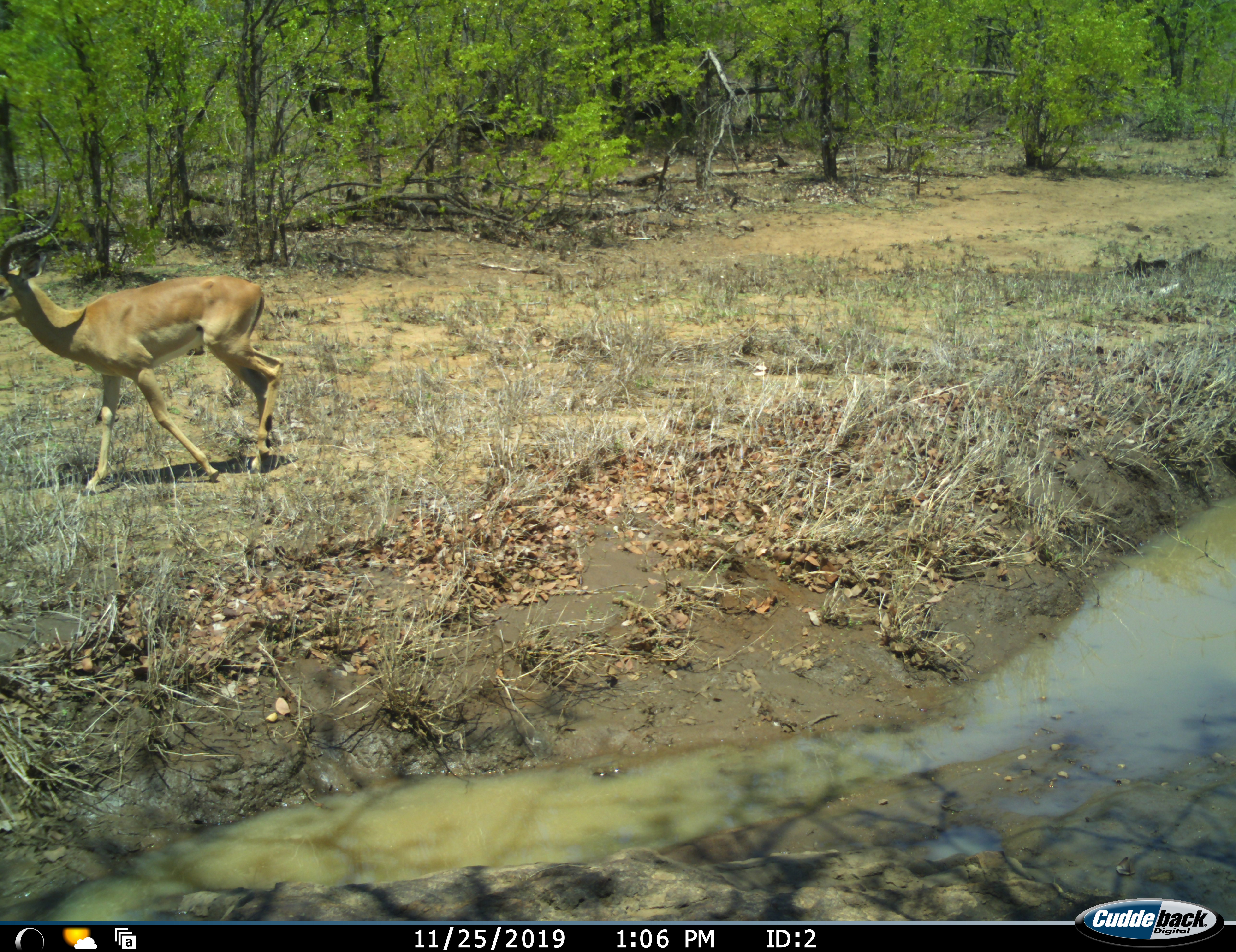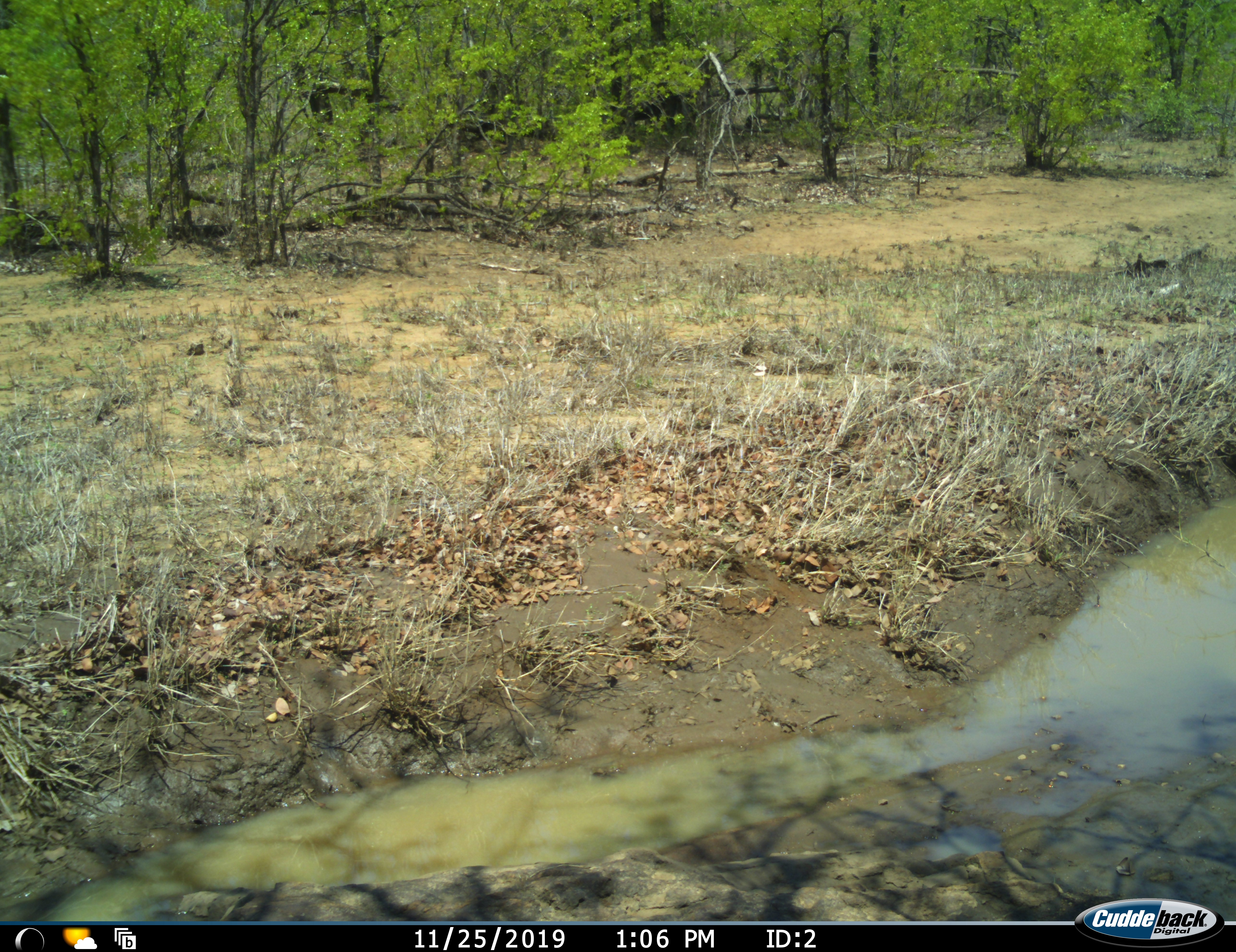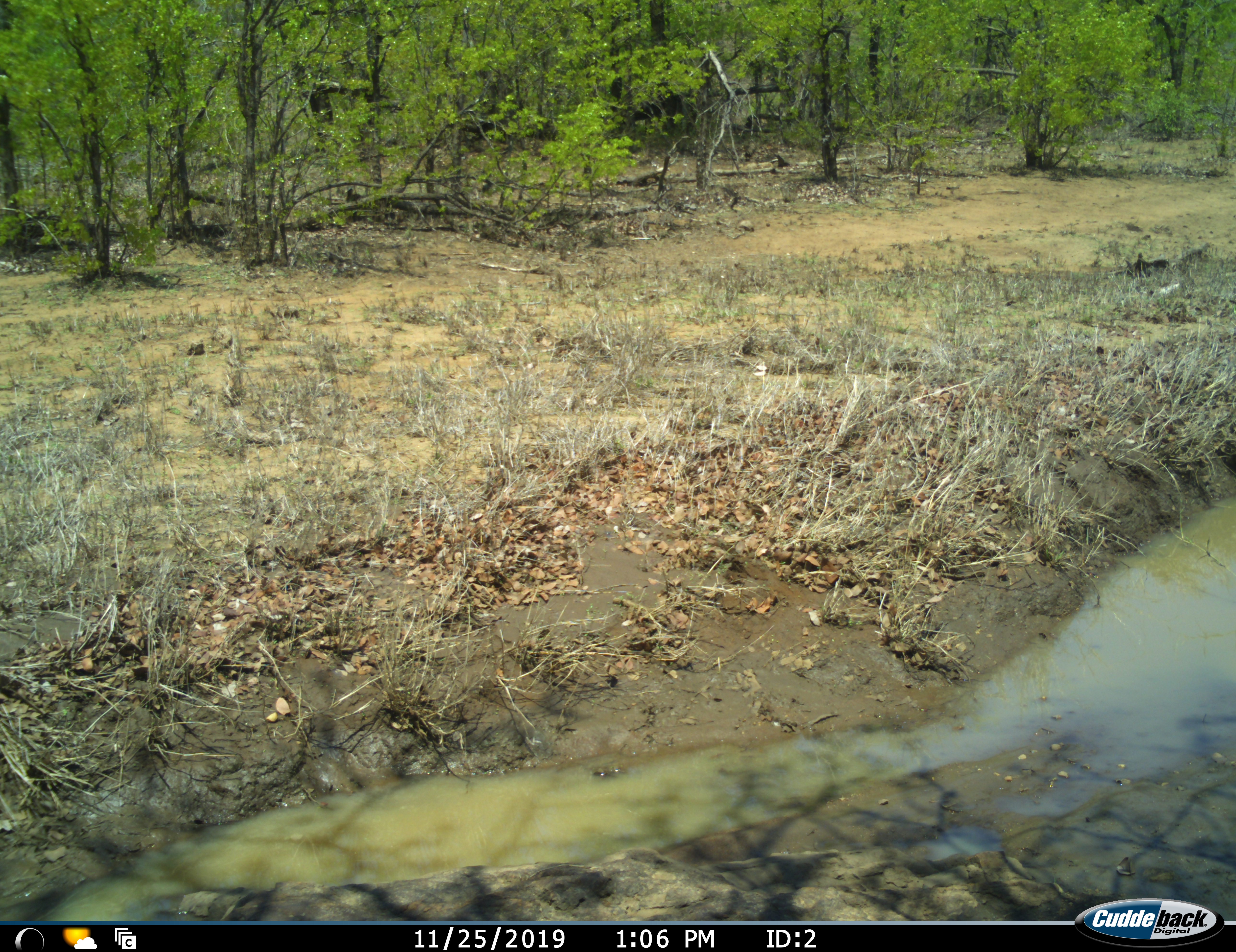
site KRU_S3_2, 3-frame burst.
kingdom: Animalia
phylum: Chordata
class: Mammalia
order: Artiodactyla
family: Bovidae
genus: Aepyceros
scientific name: Aepyceros melampus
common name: impala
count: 1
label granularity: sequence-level